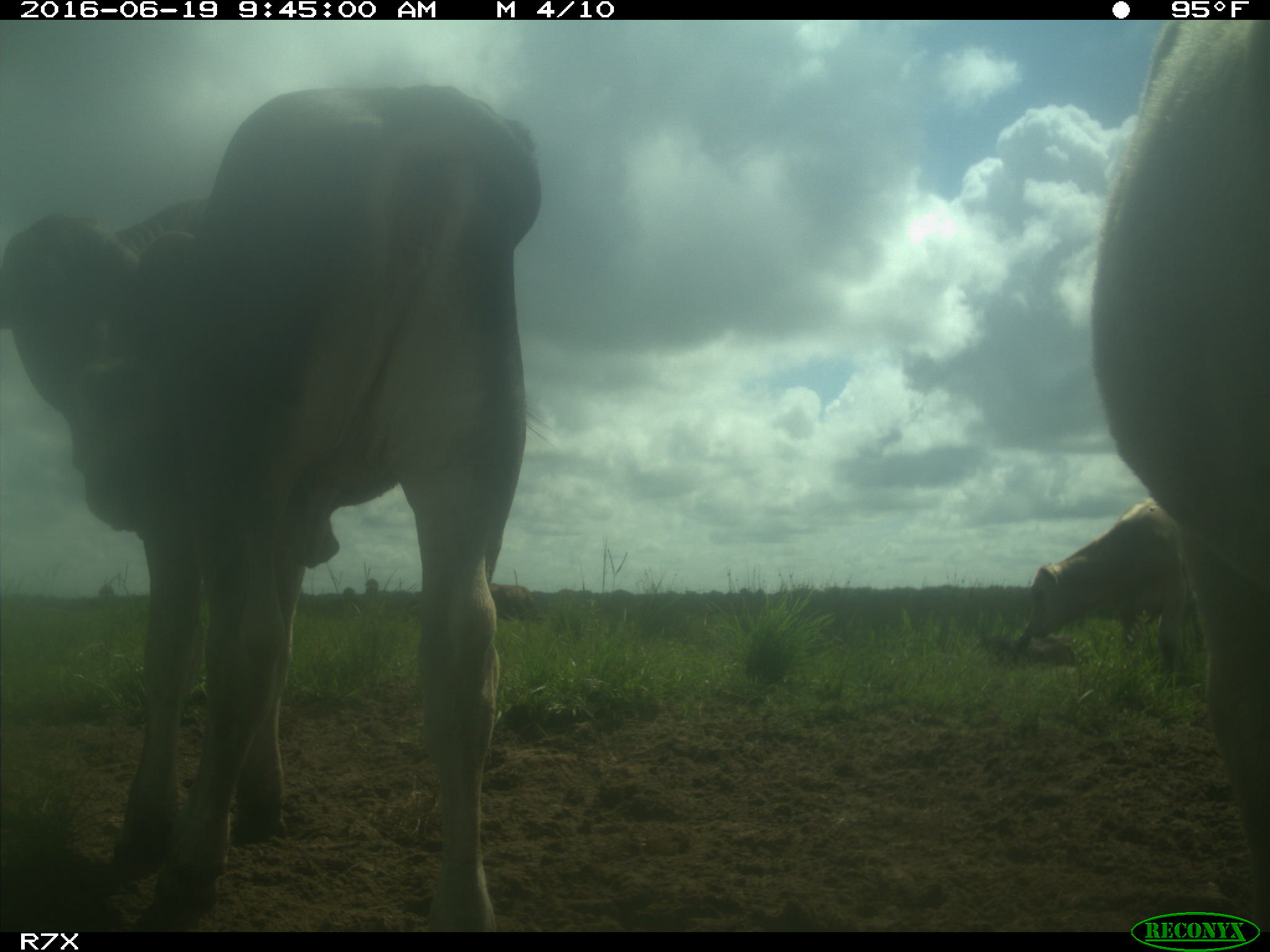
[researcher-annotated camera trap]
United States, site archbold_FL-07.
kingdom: Animalia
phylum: Chordata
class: Mammalia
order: Artiodactyla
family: Bovidae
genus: Bos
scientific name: Bos taurus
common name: domestic cow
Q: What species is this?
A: Bos taurus (domestic cow).